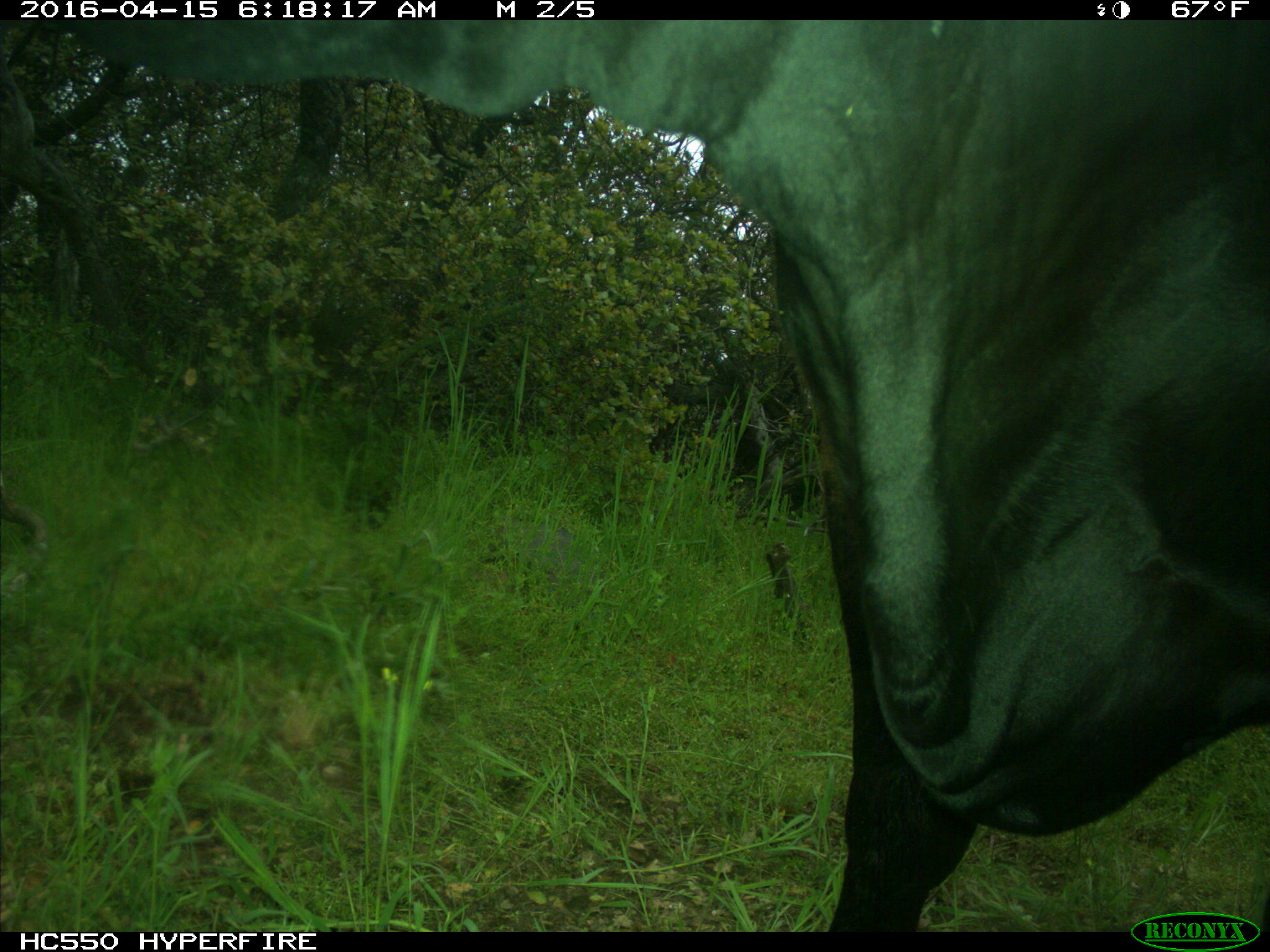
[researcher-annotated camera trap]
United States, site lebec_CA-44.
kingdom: Animalia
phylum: Chordata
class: Mammalia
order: Artiodactyla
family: Bovidae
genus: Bos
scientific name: Bos taurus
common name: domestic cow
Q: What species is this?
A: Bos taurus (domestic cow).